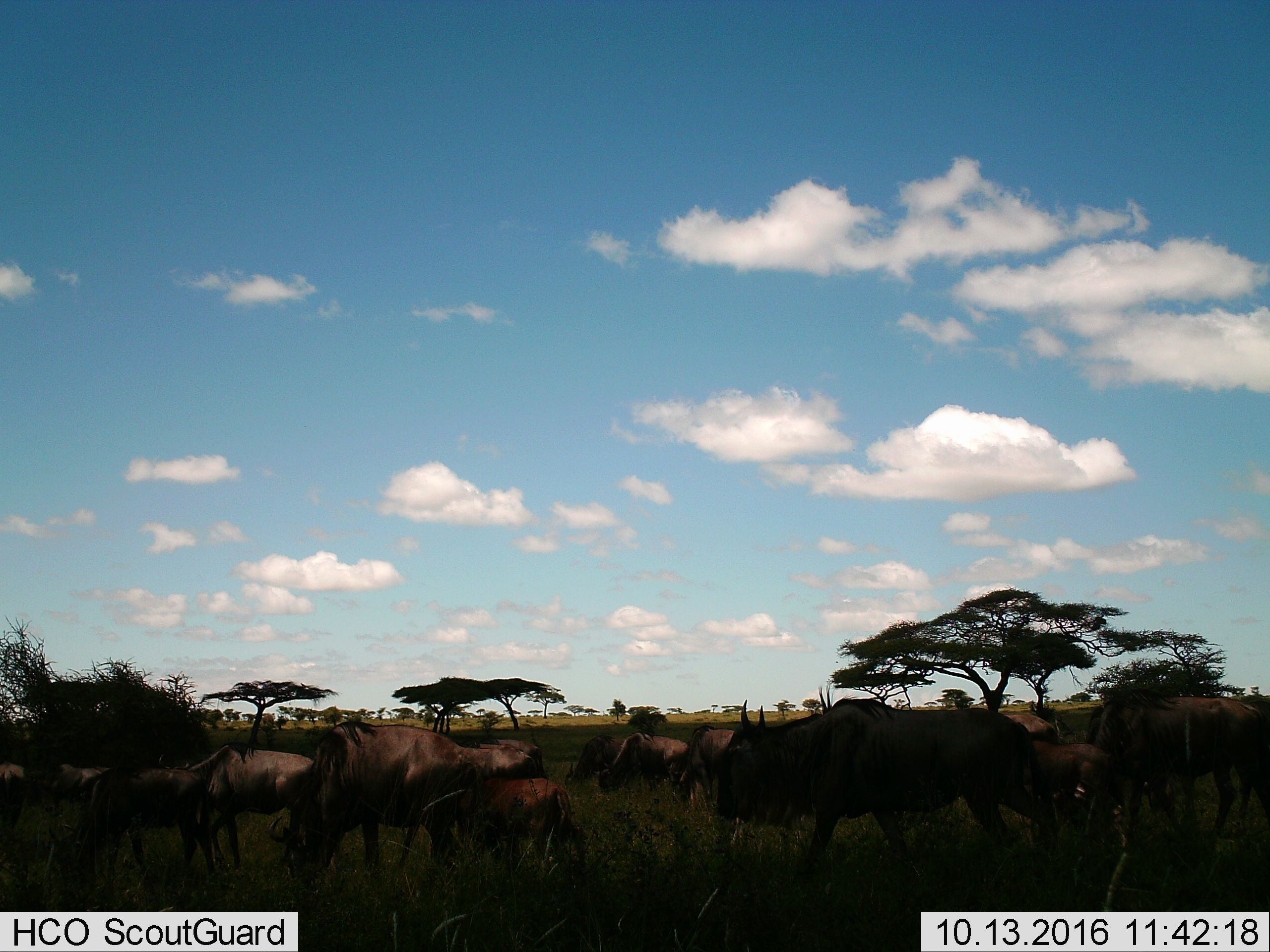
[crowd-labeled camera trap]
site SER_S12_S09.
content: unidentified animal